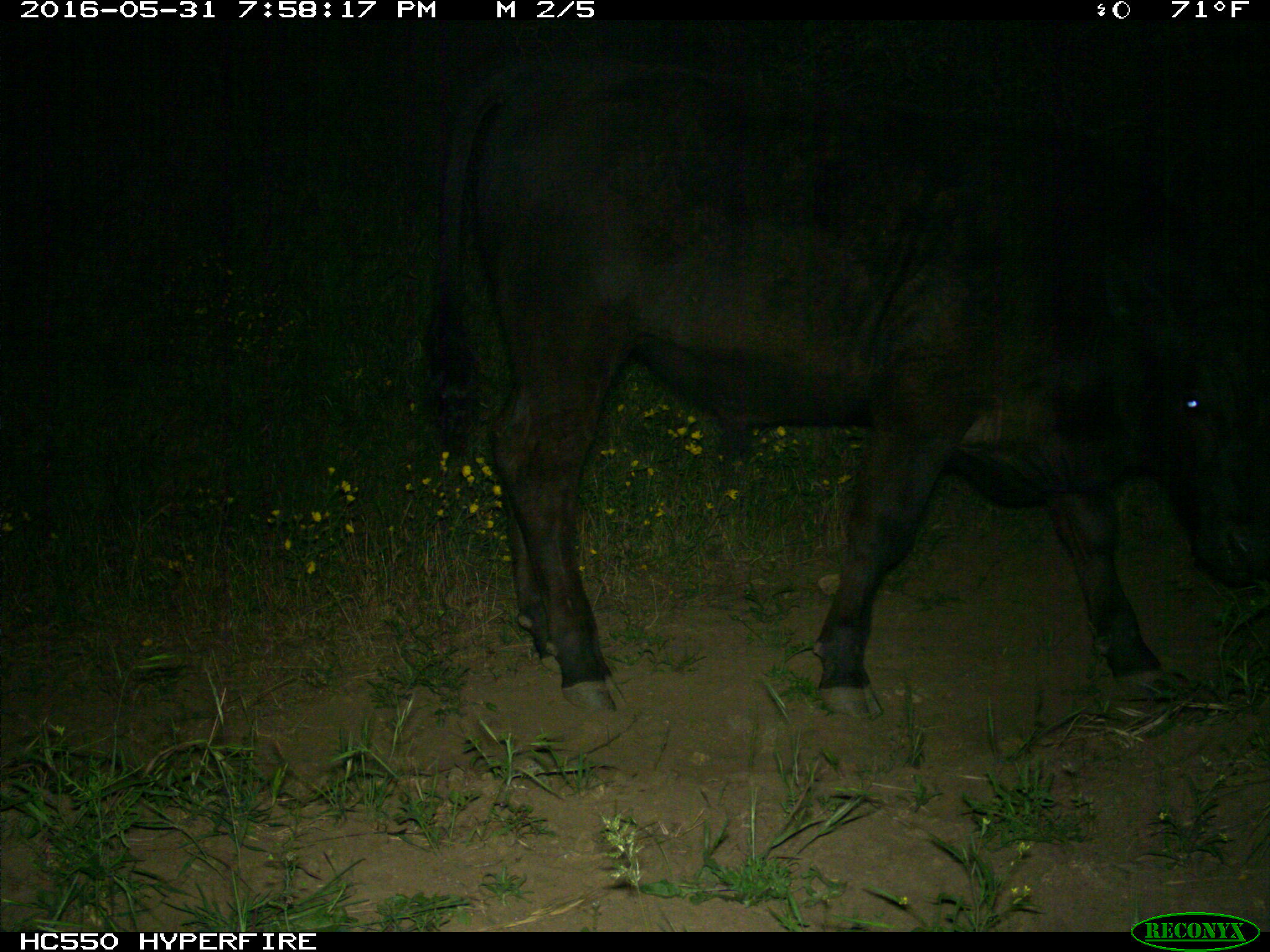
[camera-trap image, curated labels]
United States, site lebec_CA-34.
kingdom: Animalia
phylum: Chordata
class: Mammalia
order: Artiodactyla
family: Bovidae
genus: Bos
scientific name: Bos taurus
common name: domestic cow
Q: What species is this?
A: Bos taurus (domestic cow).